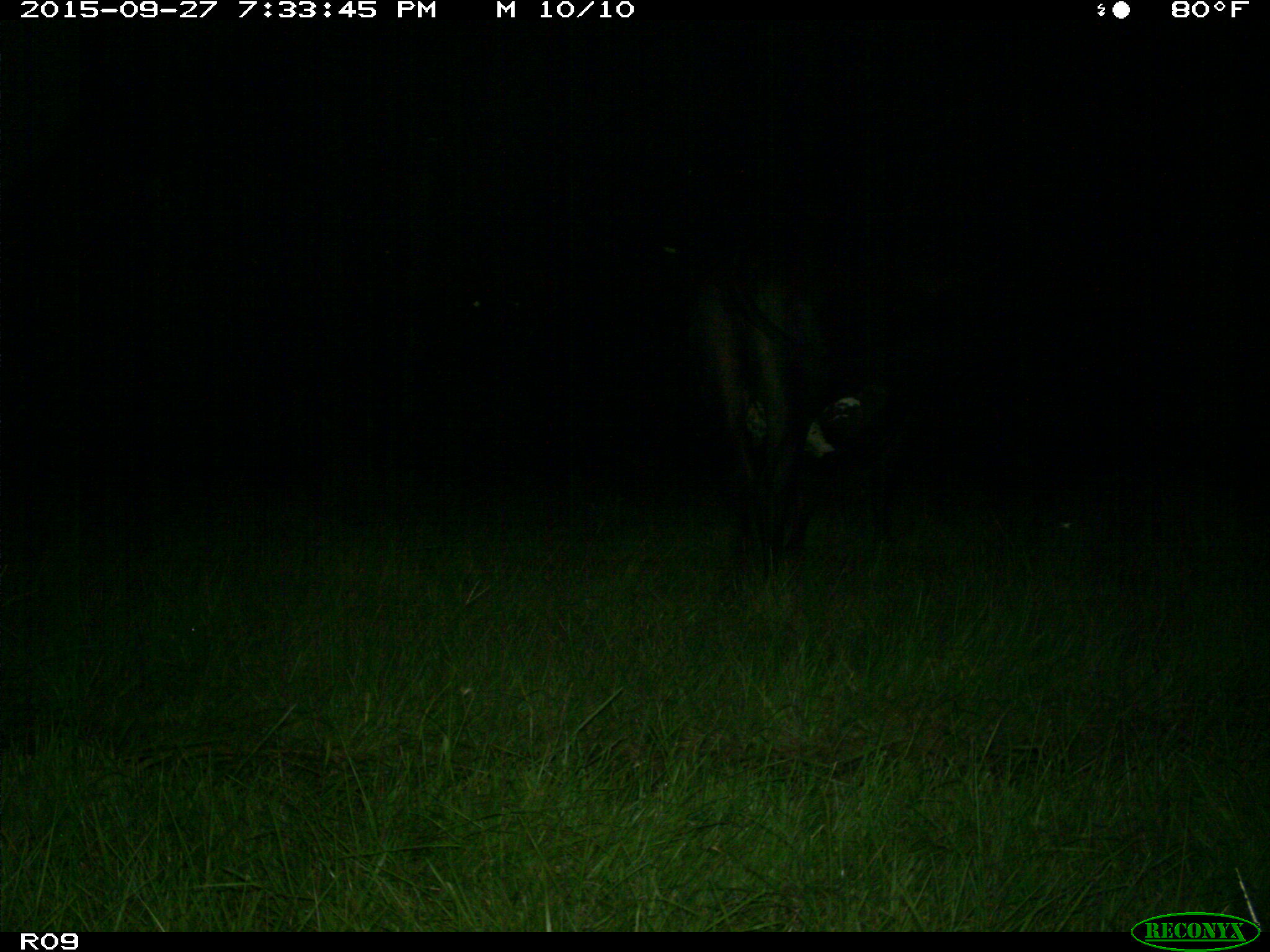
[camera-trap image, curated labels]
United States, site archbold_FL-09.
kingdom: Animalia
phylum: Chordata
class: Mammalia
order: Artiodactyla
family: Bovidae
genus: Bos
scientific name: Bos taurus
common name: domestic cow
Bos taurus (domestic cow).